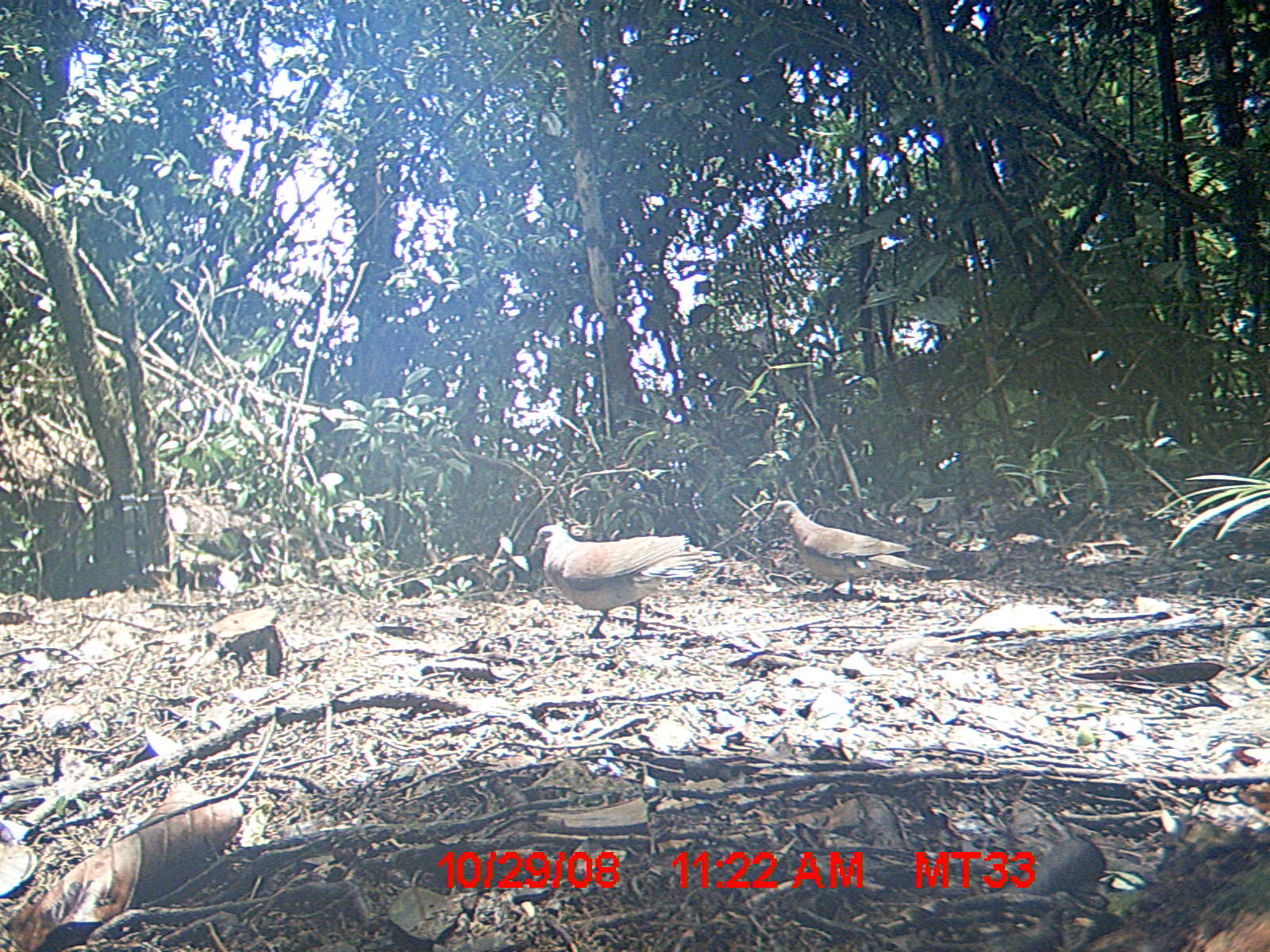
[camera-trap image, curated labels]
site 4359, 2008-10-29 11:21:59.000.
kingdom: Animalia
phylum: Chordata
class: Aves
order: Columbiformes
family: Columbidae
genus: Streptopelia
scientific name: Streptopelia picturata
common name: madagascar turtle-dove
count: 2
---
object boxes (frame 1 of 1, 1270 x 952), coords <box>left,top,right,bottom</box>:
streptopelia picturata: <box>528,522,724,638</box>; <box>761,497,934,600</box>